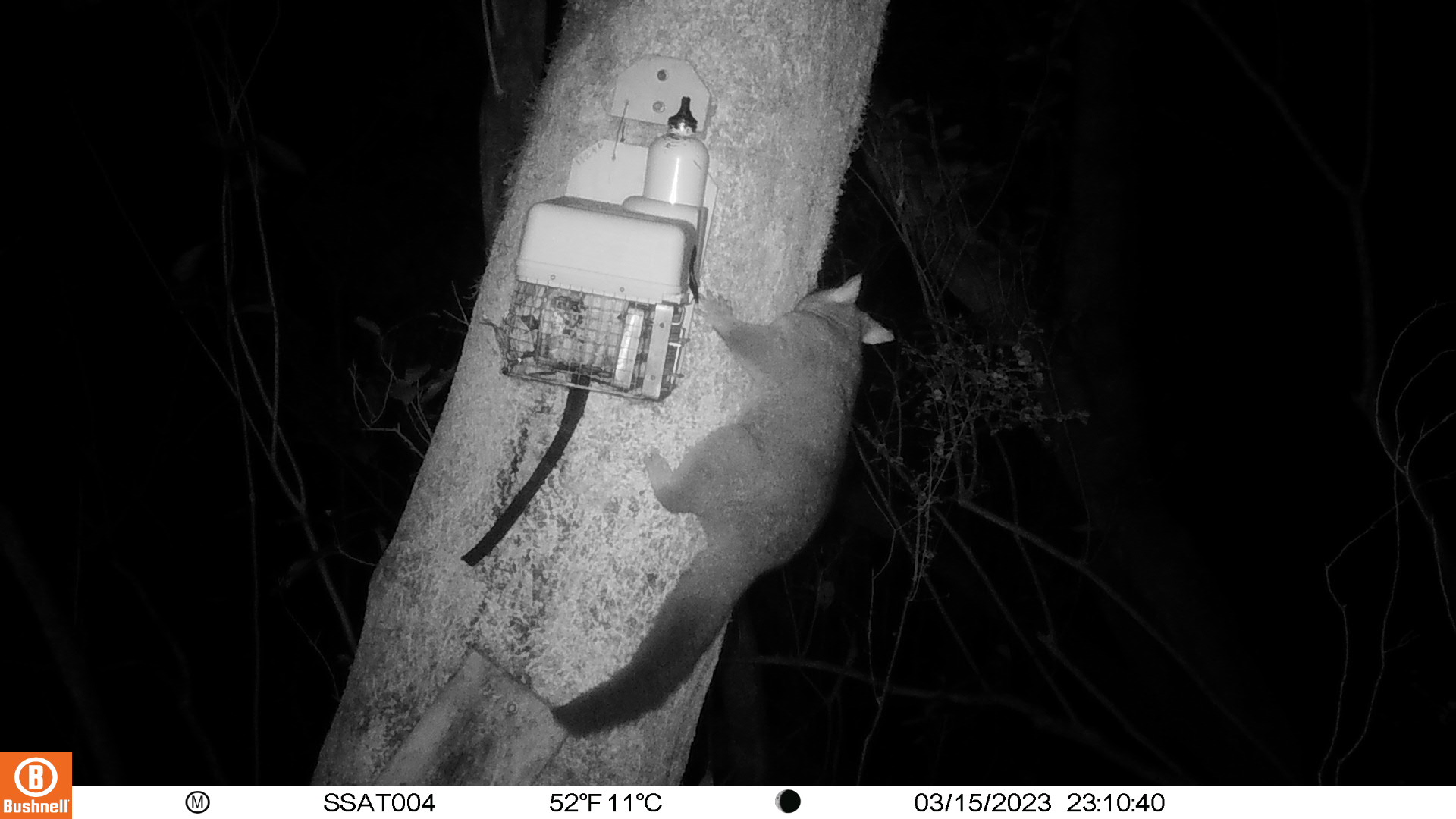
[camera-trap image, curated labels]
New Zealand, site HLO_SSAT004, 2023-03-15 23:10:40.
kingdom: Animalia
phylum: Chordata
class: Mammalia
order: Diprotodontia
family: Phalangeridae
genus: Trichosurus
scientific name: Trichosurus vulpecula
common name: common brushtail possum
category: possum